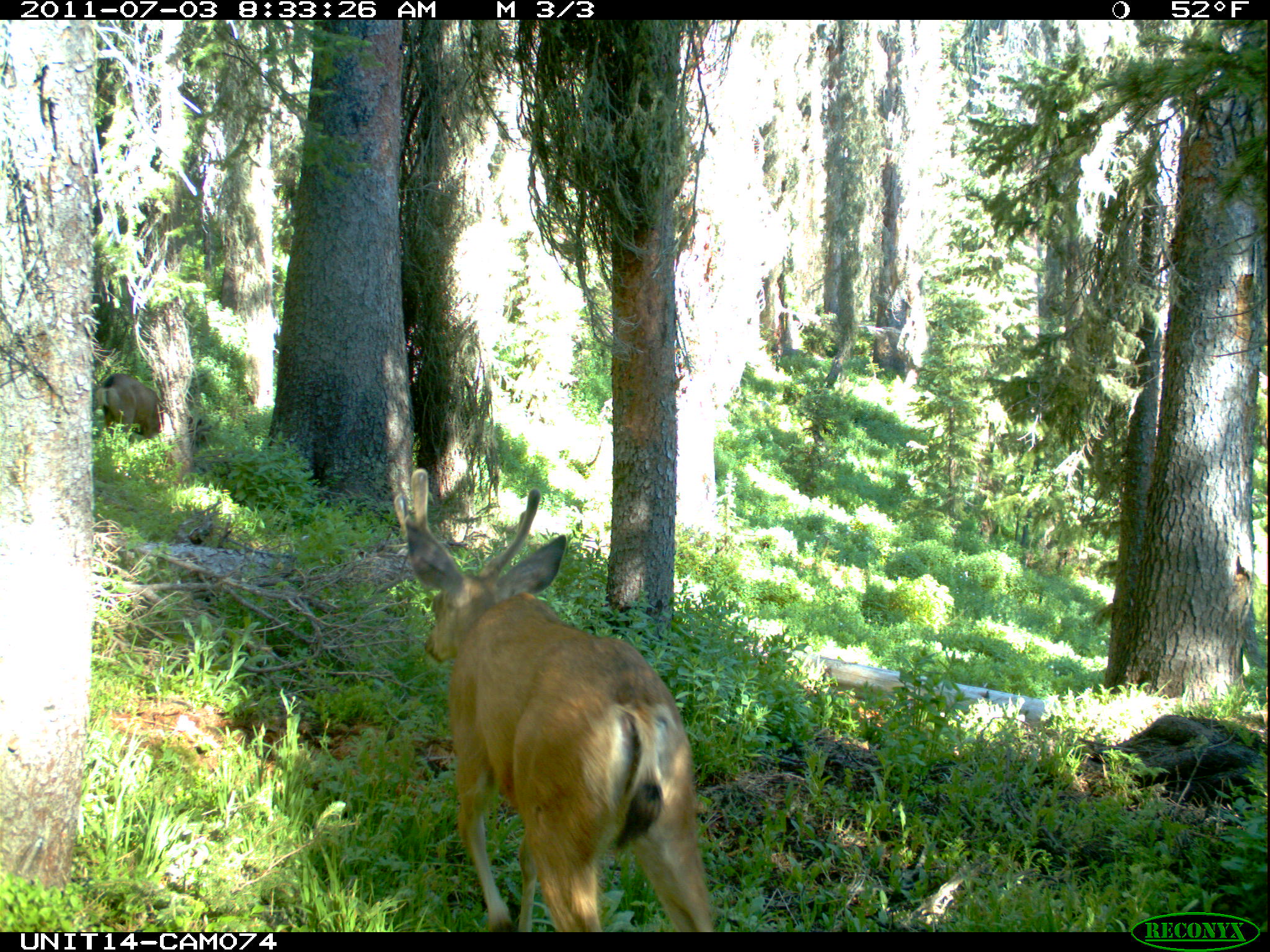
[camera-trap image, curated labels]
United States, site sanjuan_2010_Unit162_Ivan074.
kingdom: Animalia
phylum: Chordata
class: Mammalia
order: Artiodactyla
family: Cervidae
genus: Odocoileus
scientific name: Odocoileus hemionus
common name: mule deer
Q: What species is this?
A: Odocoileus hemionus (mule deer).